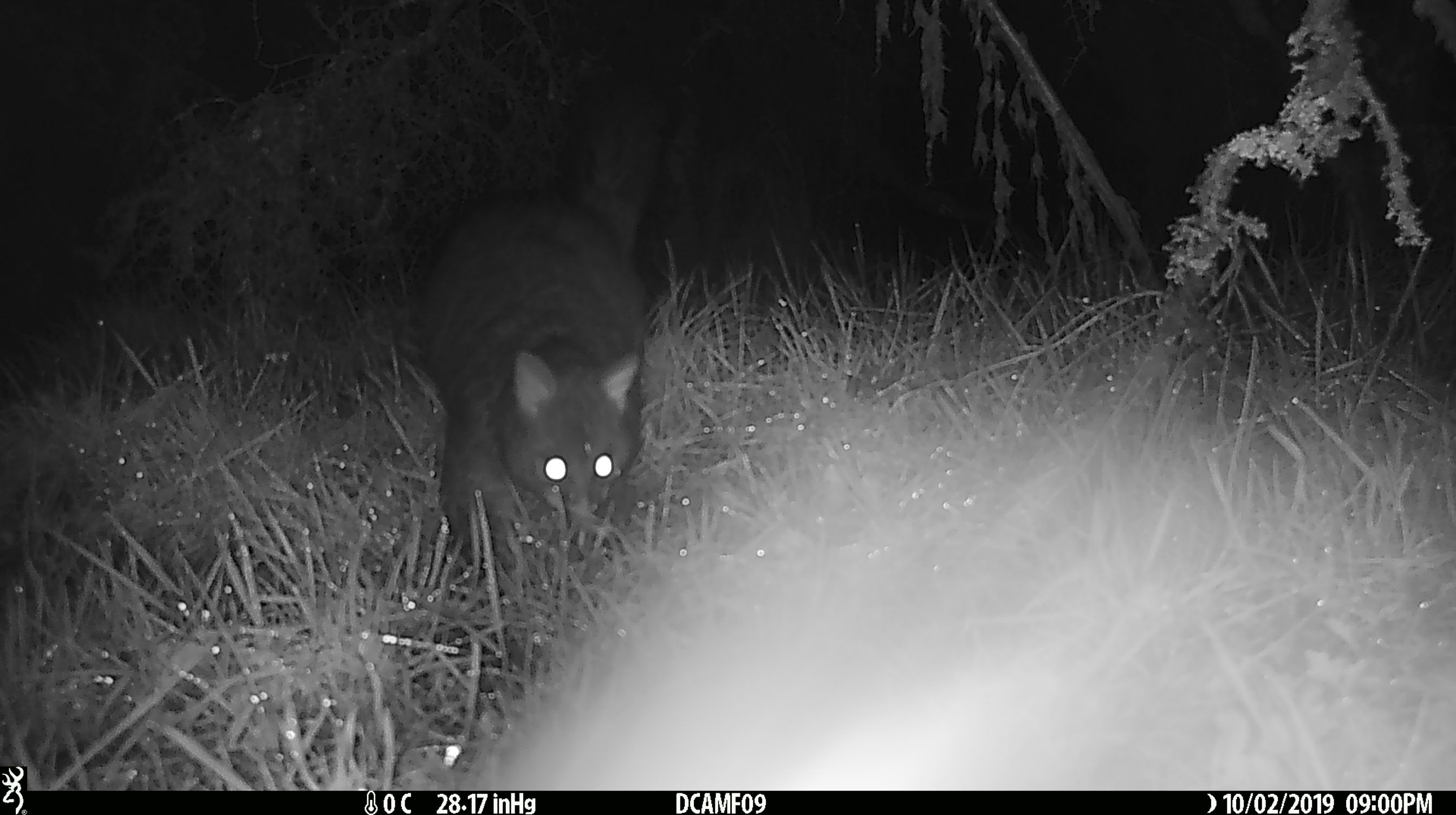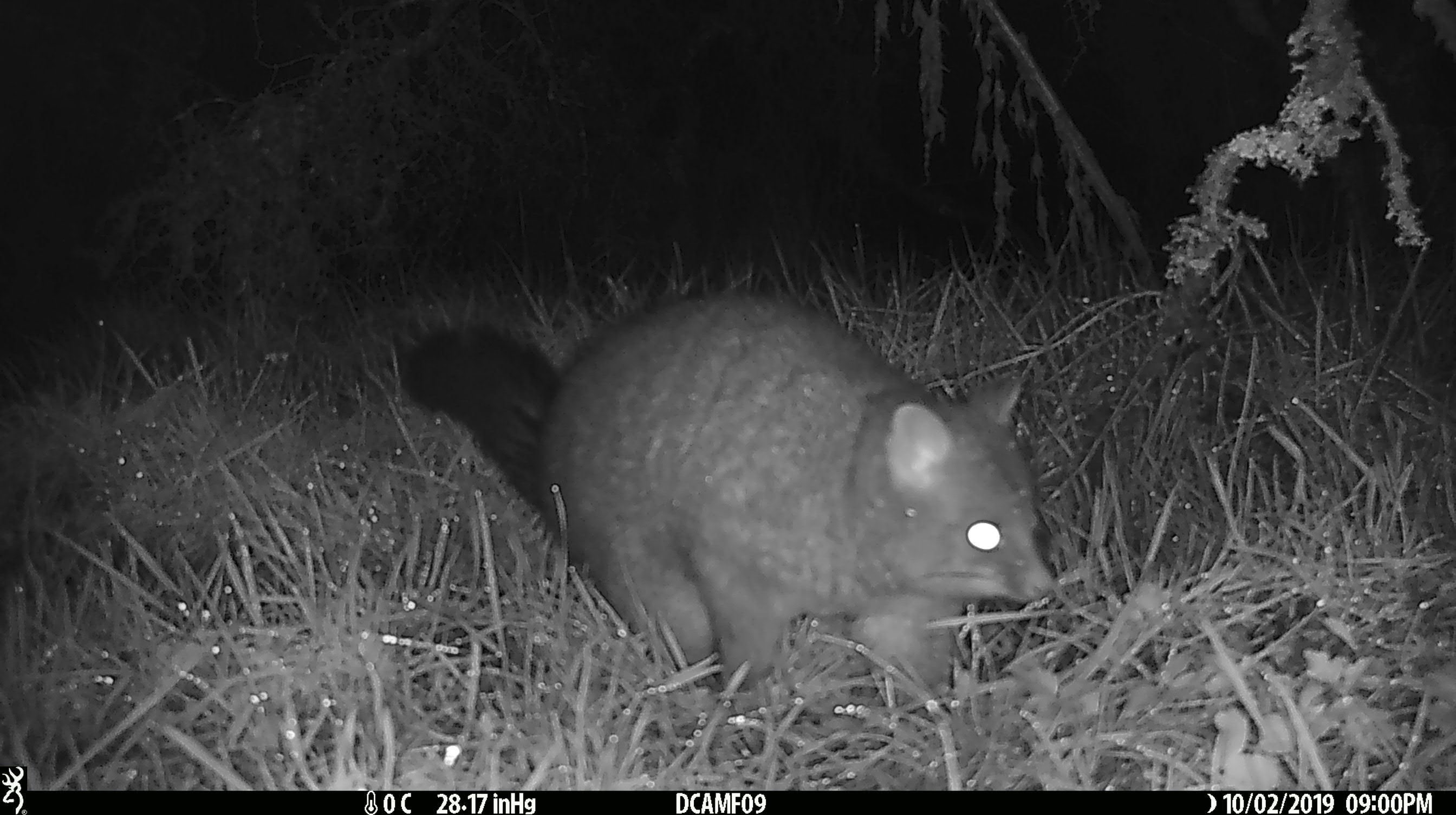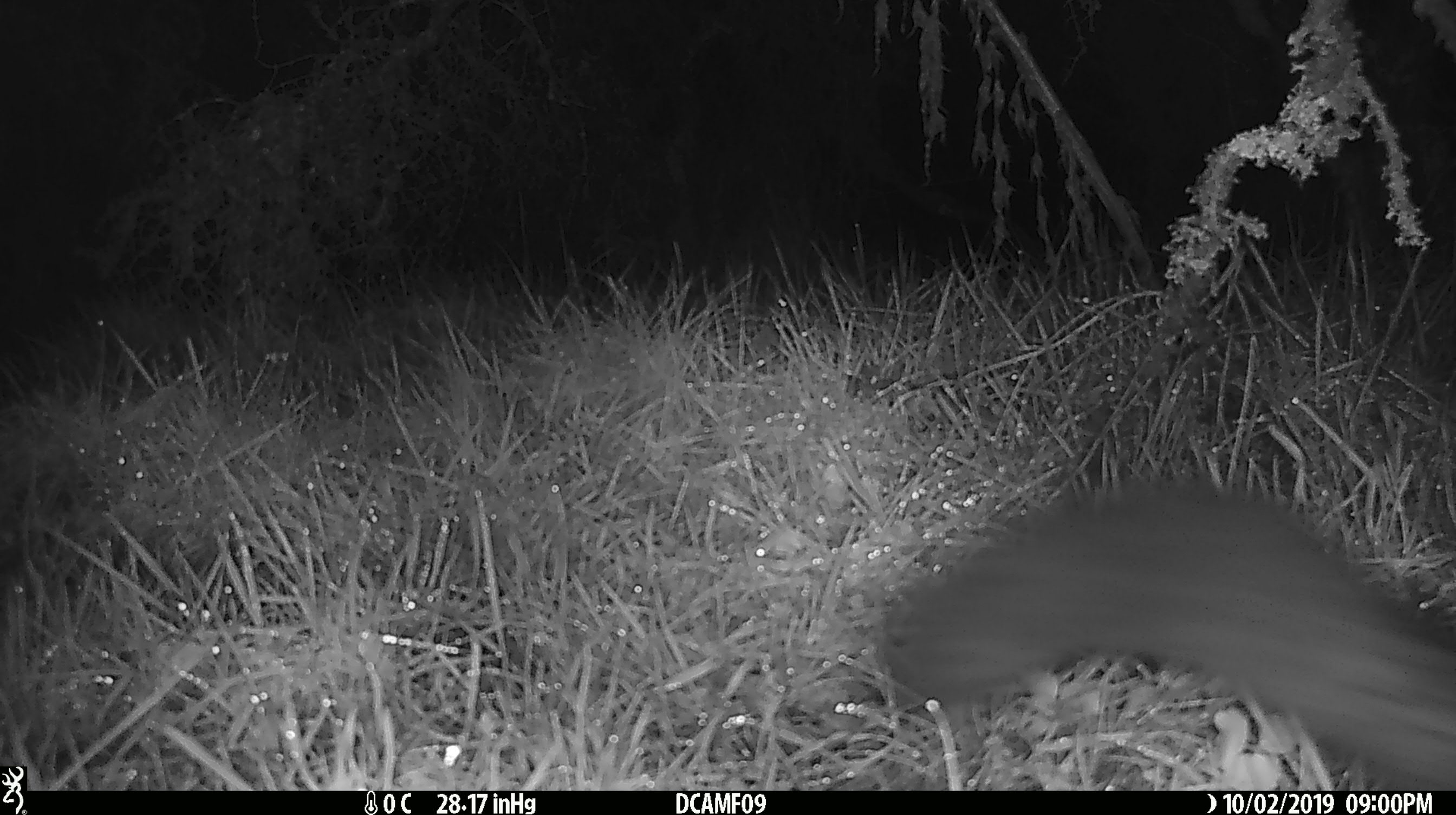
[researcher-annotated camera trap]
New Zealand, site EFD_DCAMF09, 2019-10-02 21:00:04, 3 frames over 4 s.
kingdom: Animalia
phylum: Chordata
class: Mammalia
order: Diprotodontia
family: Phalangeridae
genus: Trichosurus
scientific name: Trichosurus vulpecula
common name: common brushtail possum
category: possum